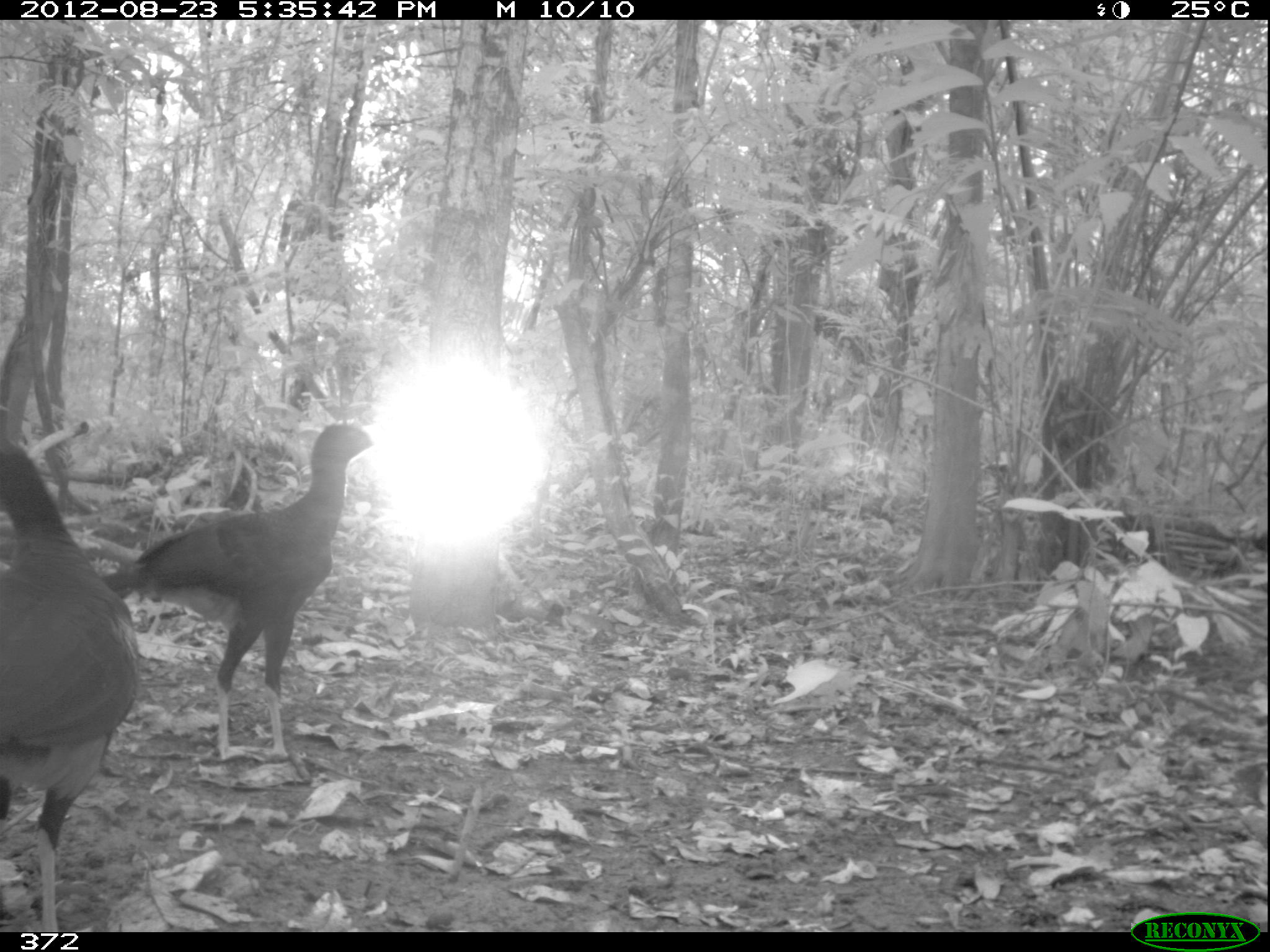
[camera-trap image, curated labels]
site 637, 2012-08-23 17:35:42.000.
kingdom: Animalia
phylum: Chordata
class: Aves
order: Galliformes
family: Cracidae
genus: Mitu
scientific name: Mitu tuberosum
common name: razor-billed curassow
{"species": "Mitu tuberosum (razor-billed curassow)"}